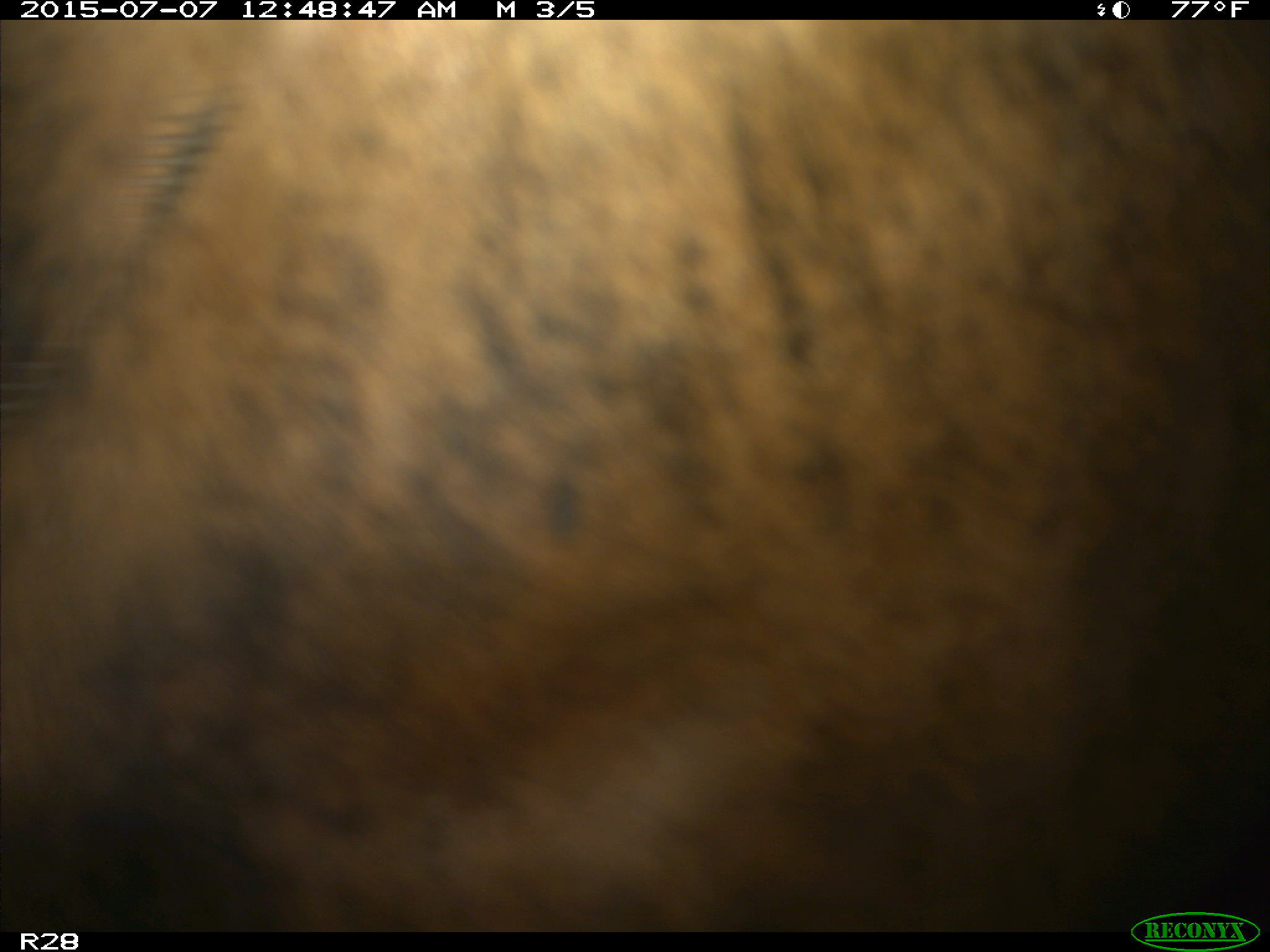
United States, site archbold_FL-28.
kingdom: Animalia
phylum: Chordata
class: Mammalia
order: Artiodactyla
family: Bovidae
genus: Bos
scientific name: Bos taurus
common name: domestic cow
Bos taurus (domestic cow).